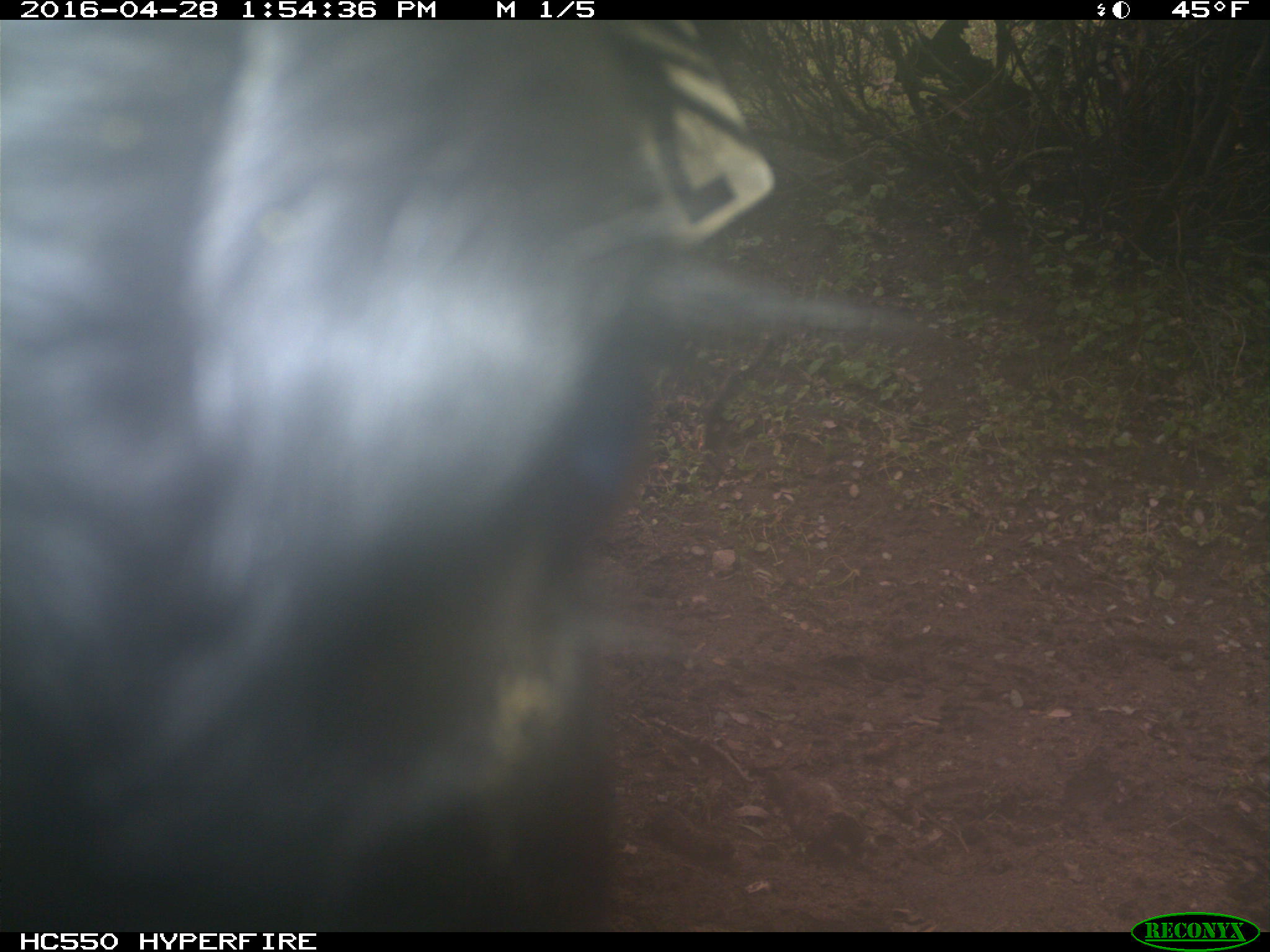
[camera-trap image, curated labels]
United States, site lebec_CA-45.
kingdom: Animalia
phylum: Chordata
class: Mammalia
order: Artiodactyla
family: Bovidae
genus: Bos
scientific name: Bos taurus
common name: domestic cow